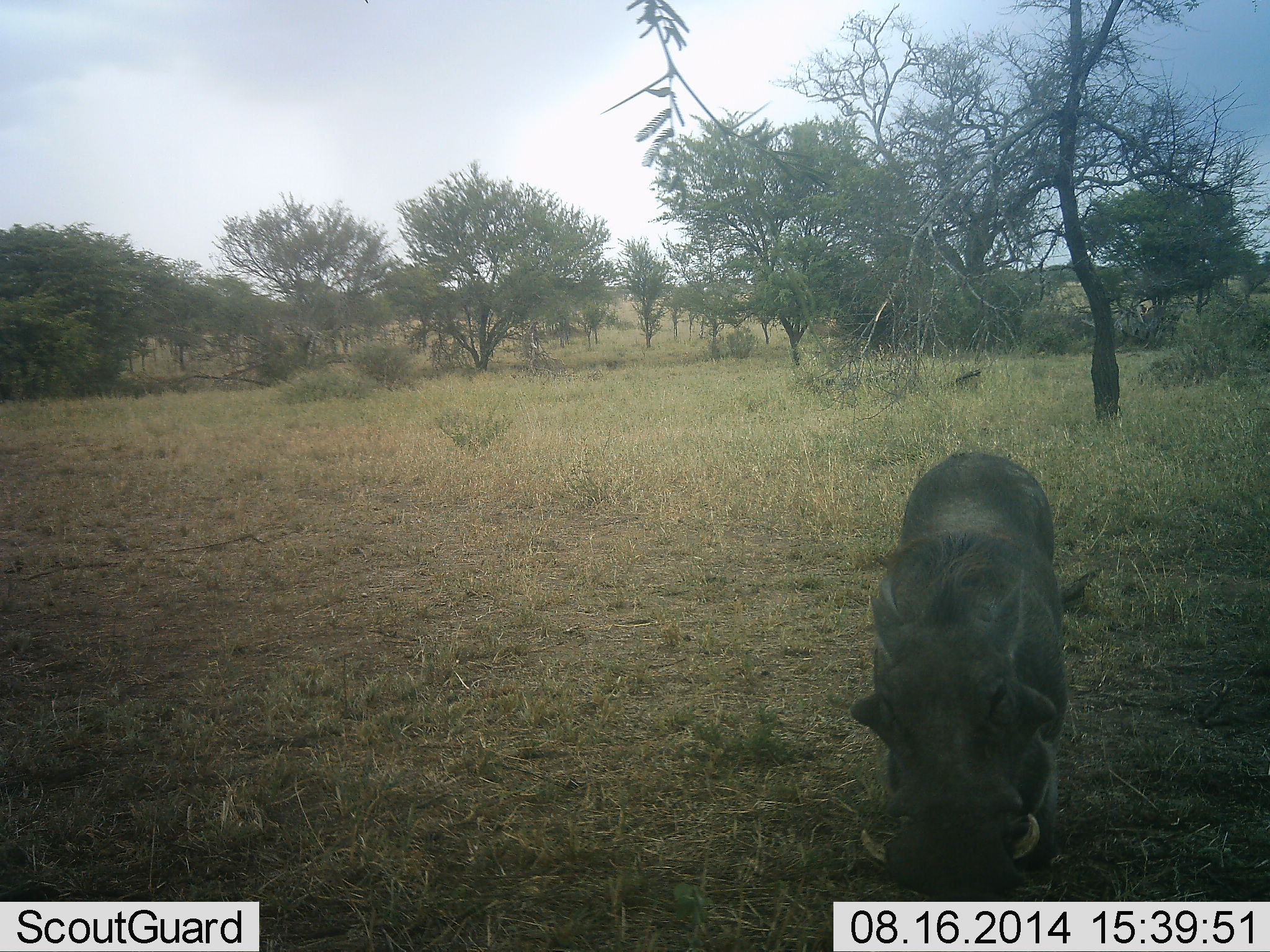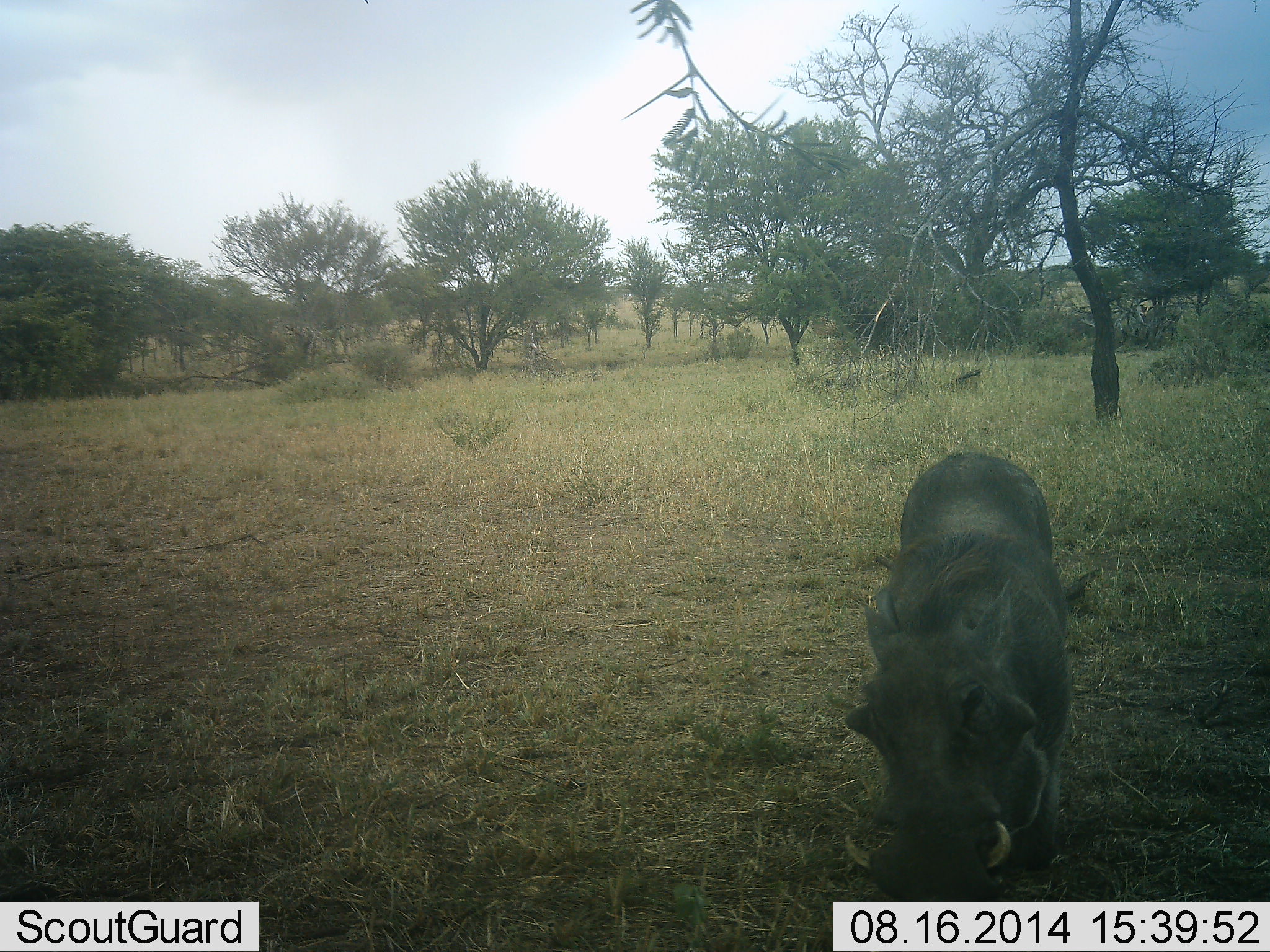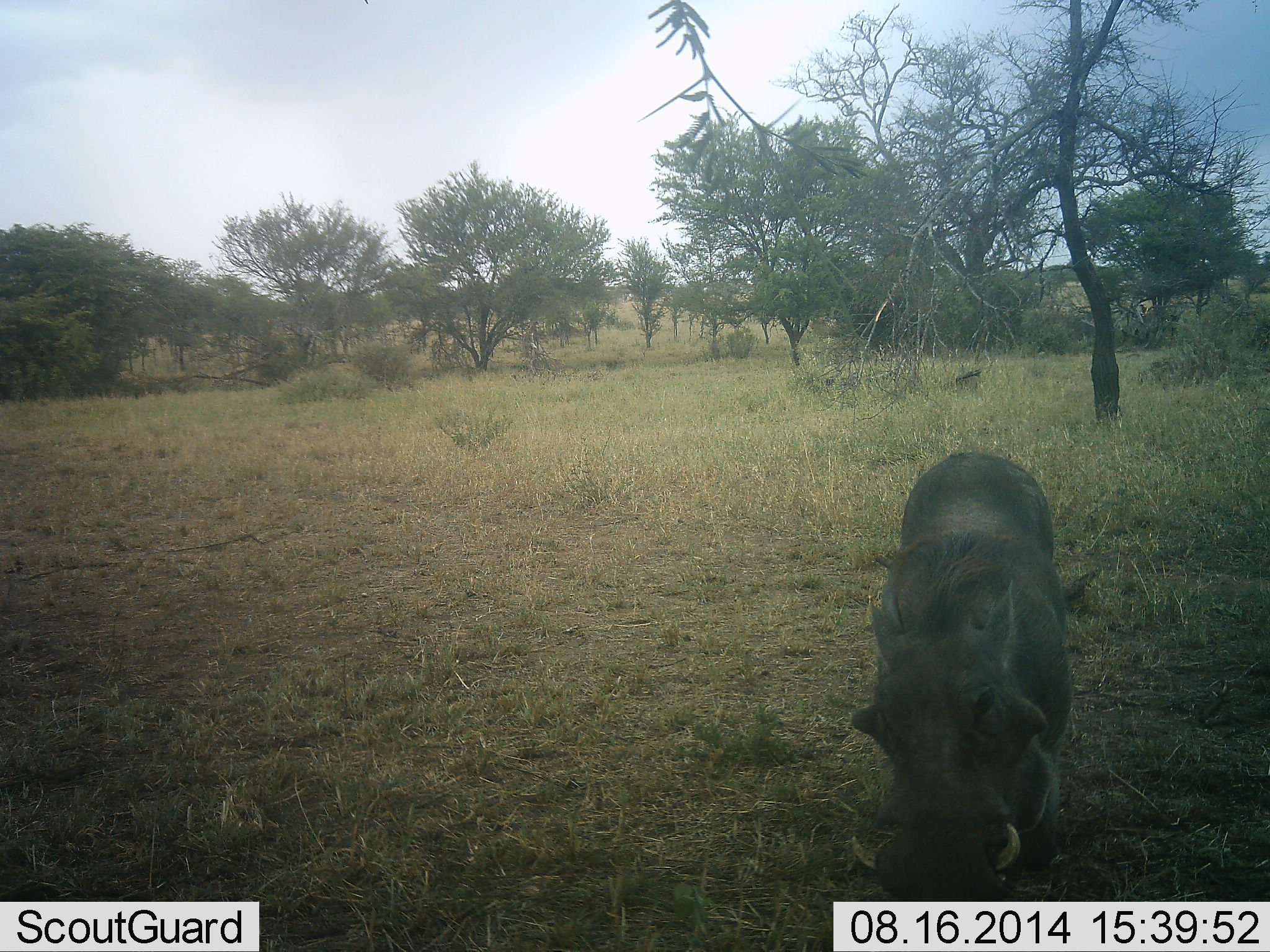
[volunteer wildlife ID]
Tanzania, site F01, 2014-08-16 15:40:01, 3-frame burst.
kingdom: Animalia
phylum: Chordata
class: Mammalia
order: Artiodactyla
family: Suidae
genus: Phacochoerus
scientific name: Phacochoerus africanus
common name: warthog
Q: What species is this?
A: Warthog (Phacochoerus africanus).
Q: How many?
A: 1.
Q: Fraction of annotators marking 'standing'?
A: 70%.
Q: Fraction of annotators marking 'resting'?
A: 0%.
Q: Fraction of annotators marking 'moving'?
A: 0%.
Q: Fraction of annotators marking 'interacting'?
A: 0%.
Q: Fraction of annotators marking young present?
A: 0%.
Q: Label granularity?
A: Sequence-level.